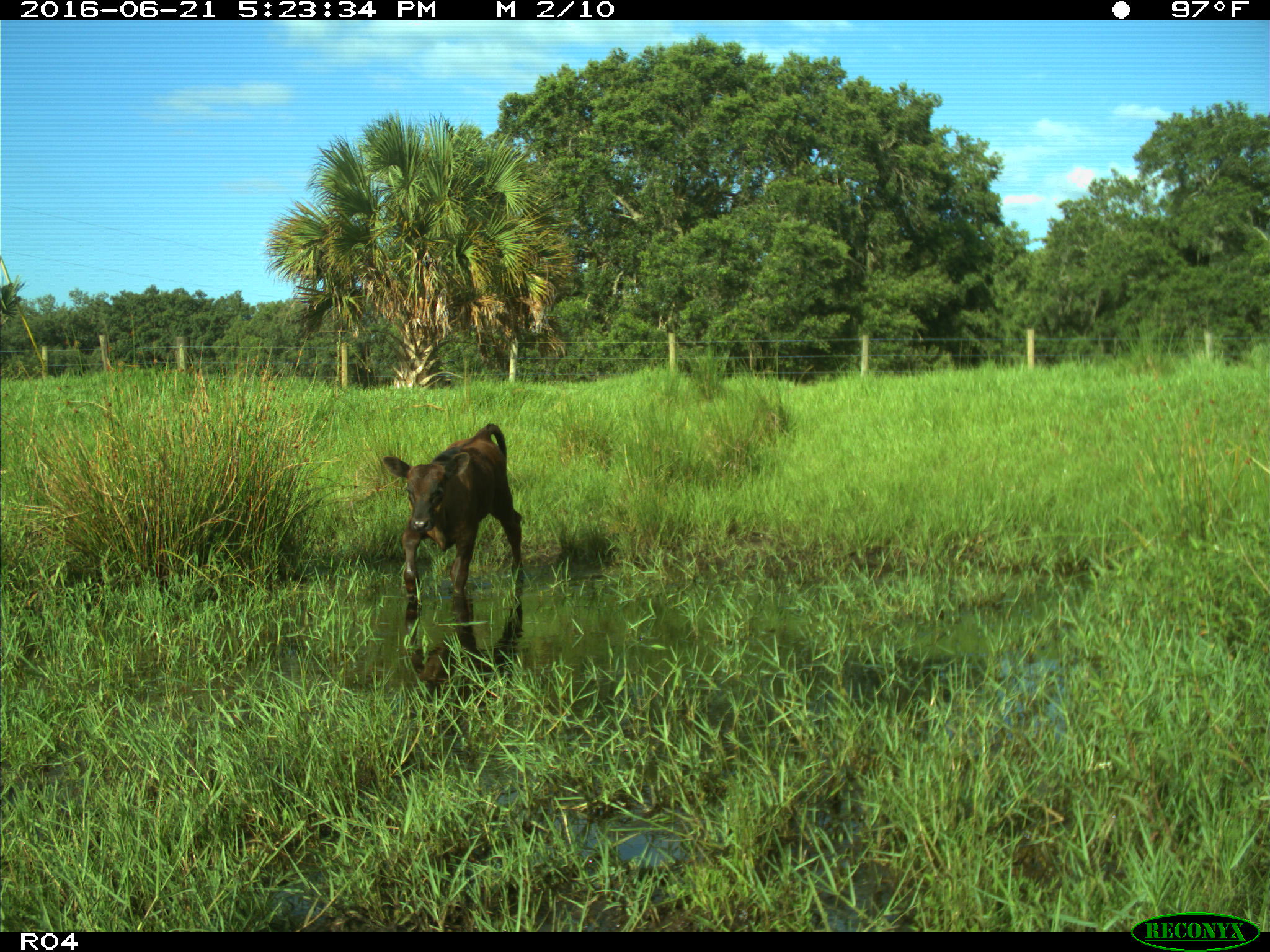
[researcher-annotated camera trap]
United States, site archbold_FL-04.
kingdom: Animalia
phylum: Chordata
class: Mammalia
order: Artiodactyla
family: Bovidae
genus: Bos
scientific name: Bos taurus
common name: domestic cow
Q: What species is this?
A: Bos taurus (domestic cow).